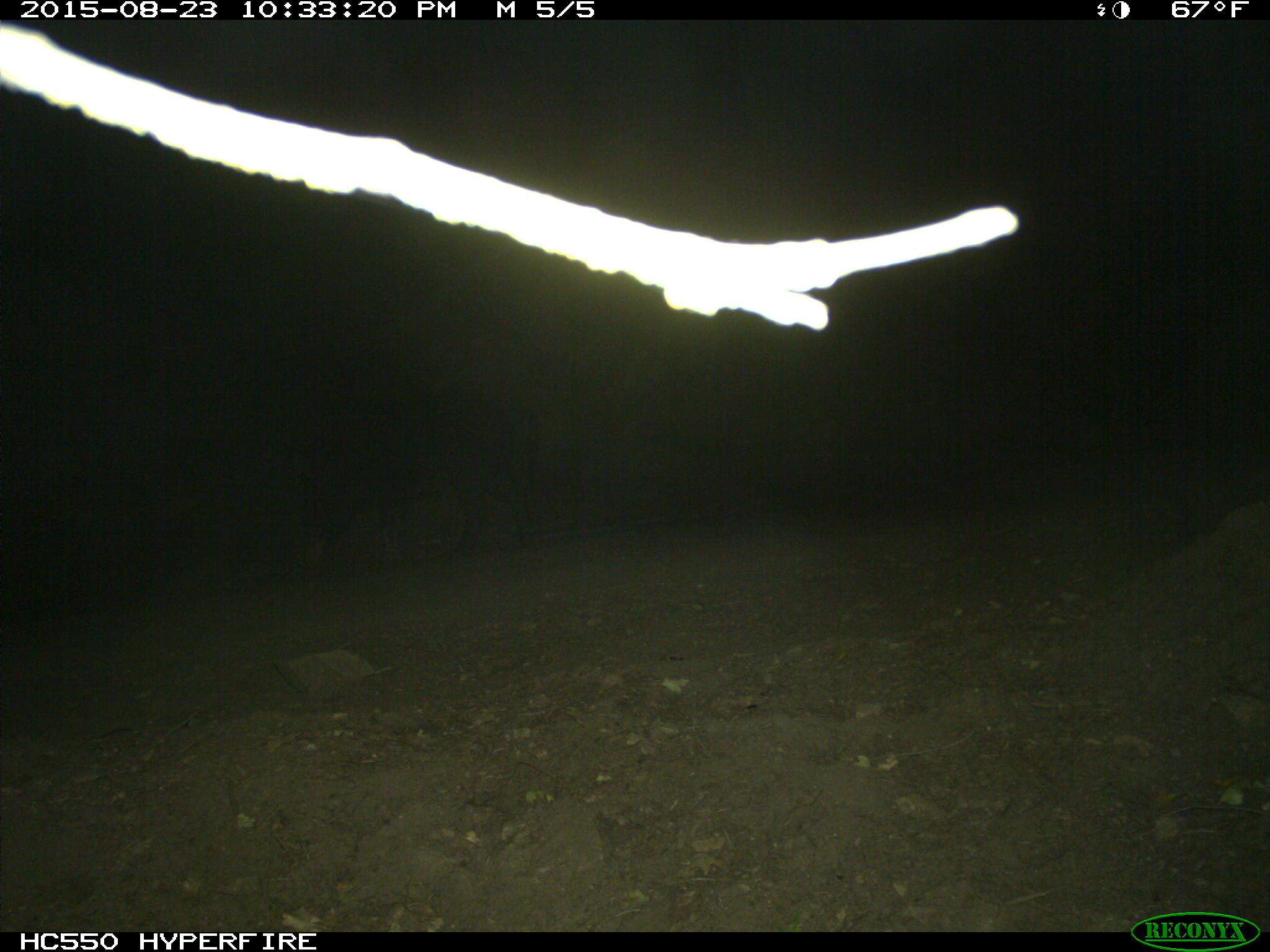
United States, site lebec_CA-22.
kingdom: Animalia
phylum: Chordata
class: Mammalia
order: Artiodactyla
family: Suidae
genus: Sus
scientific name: Sus scrofa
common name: wild boar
Sus scrofa (wild boar).